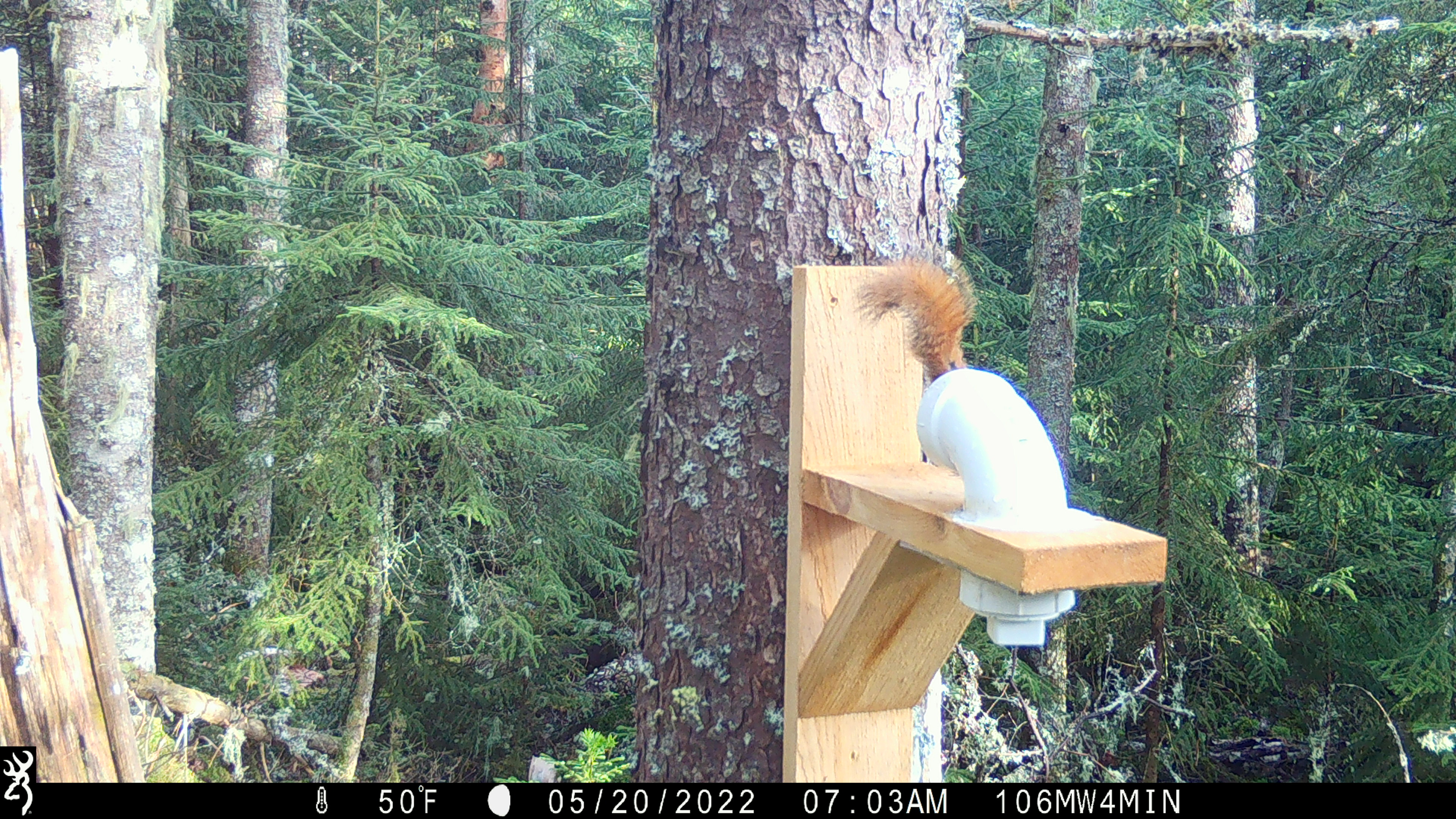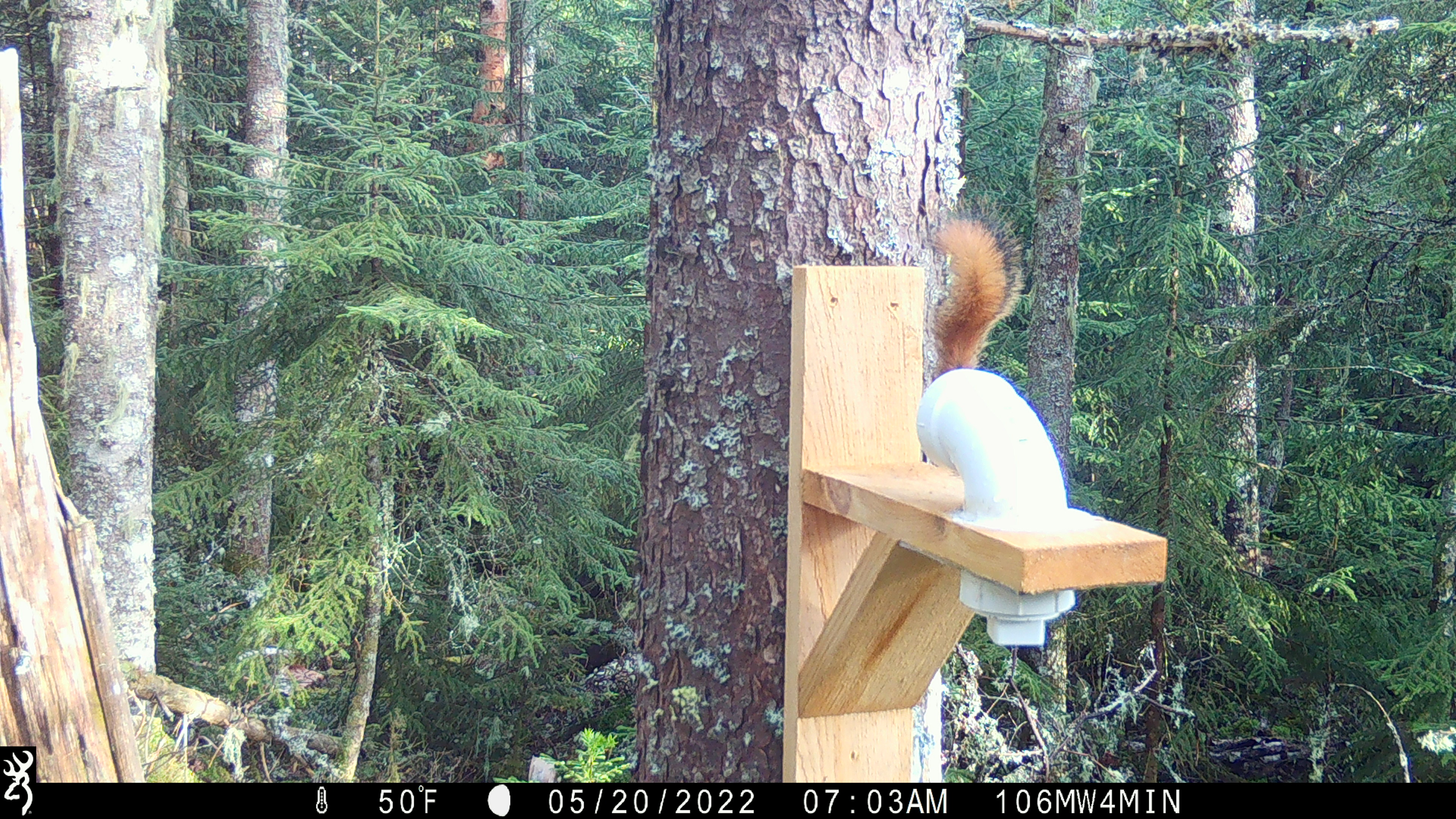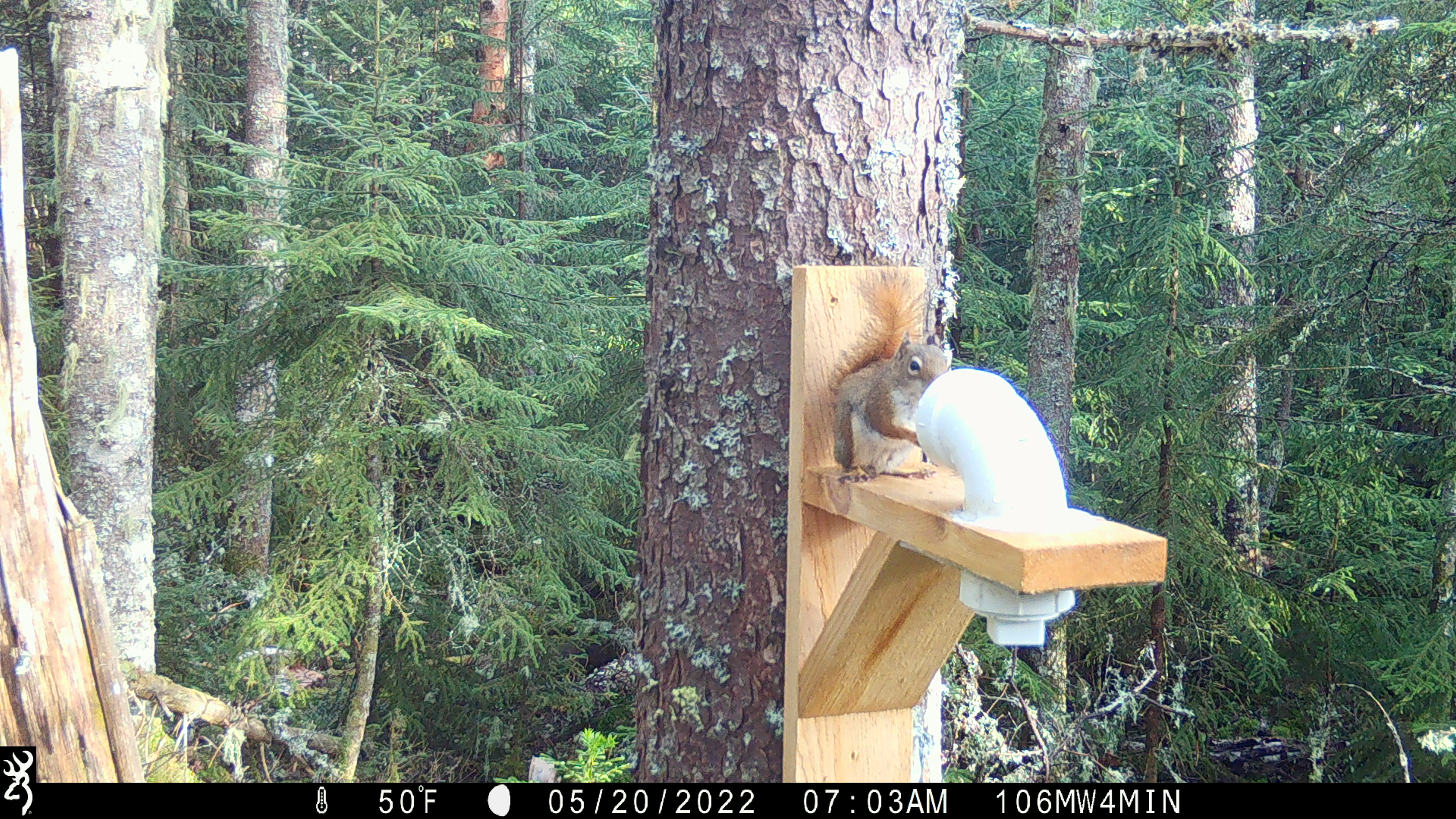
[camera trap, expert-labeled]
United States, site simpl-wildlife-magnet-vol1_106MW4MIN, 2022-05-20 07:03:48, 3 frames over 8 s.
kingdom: Animalia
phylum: Chordata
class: Mammalia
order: Rodentia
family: Sciuridae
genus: Tamiasciurus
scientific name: Tamiasciurus hudsonicus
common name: red squirrel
Red squirrel (Tamiasciurus hudsonicus).